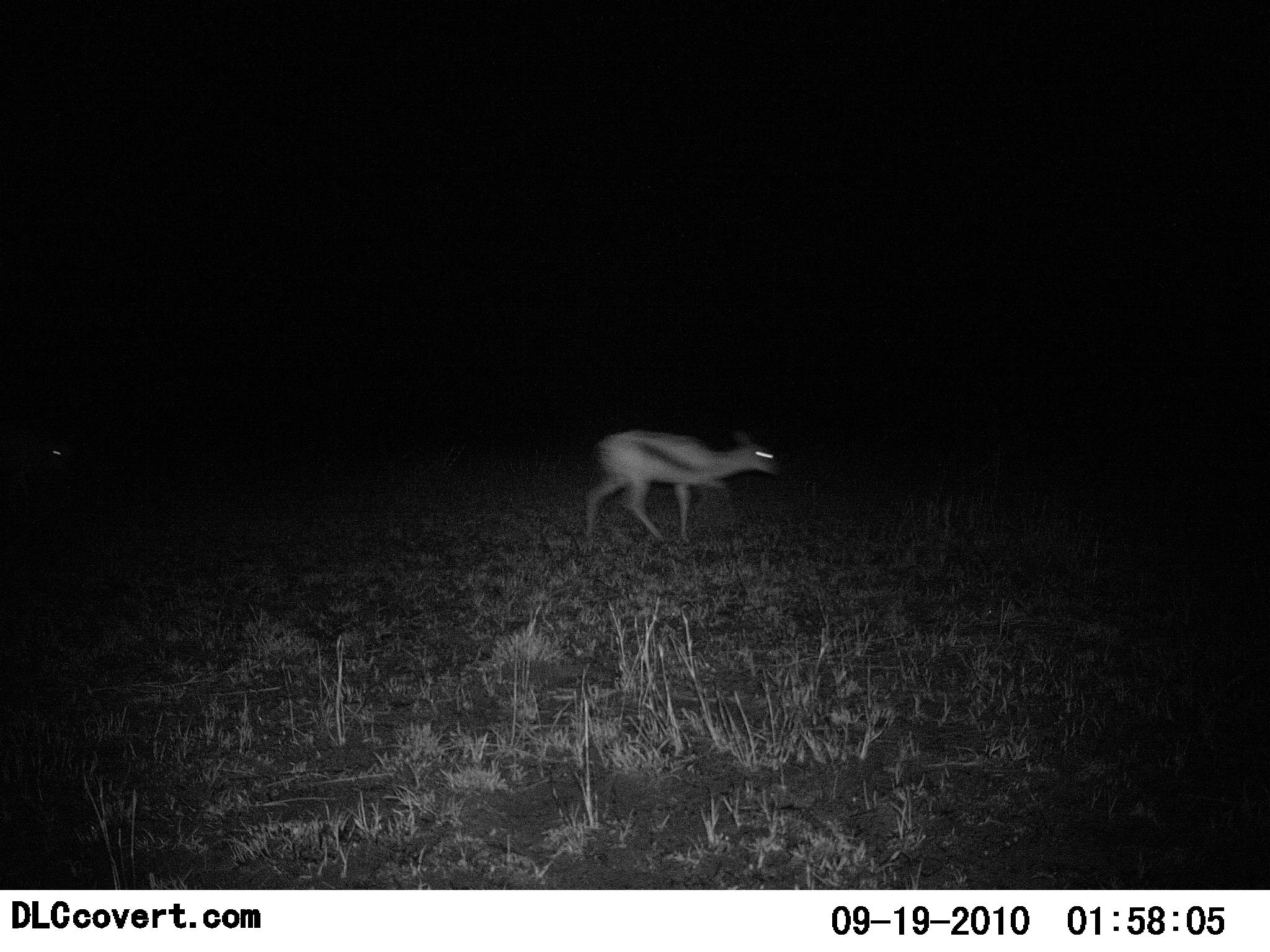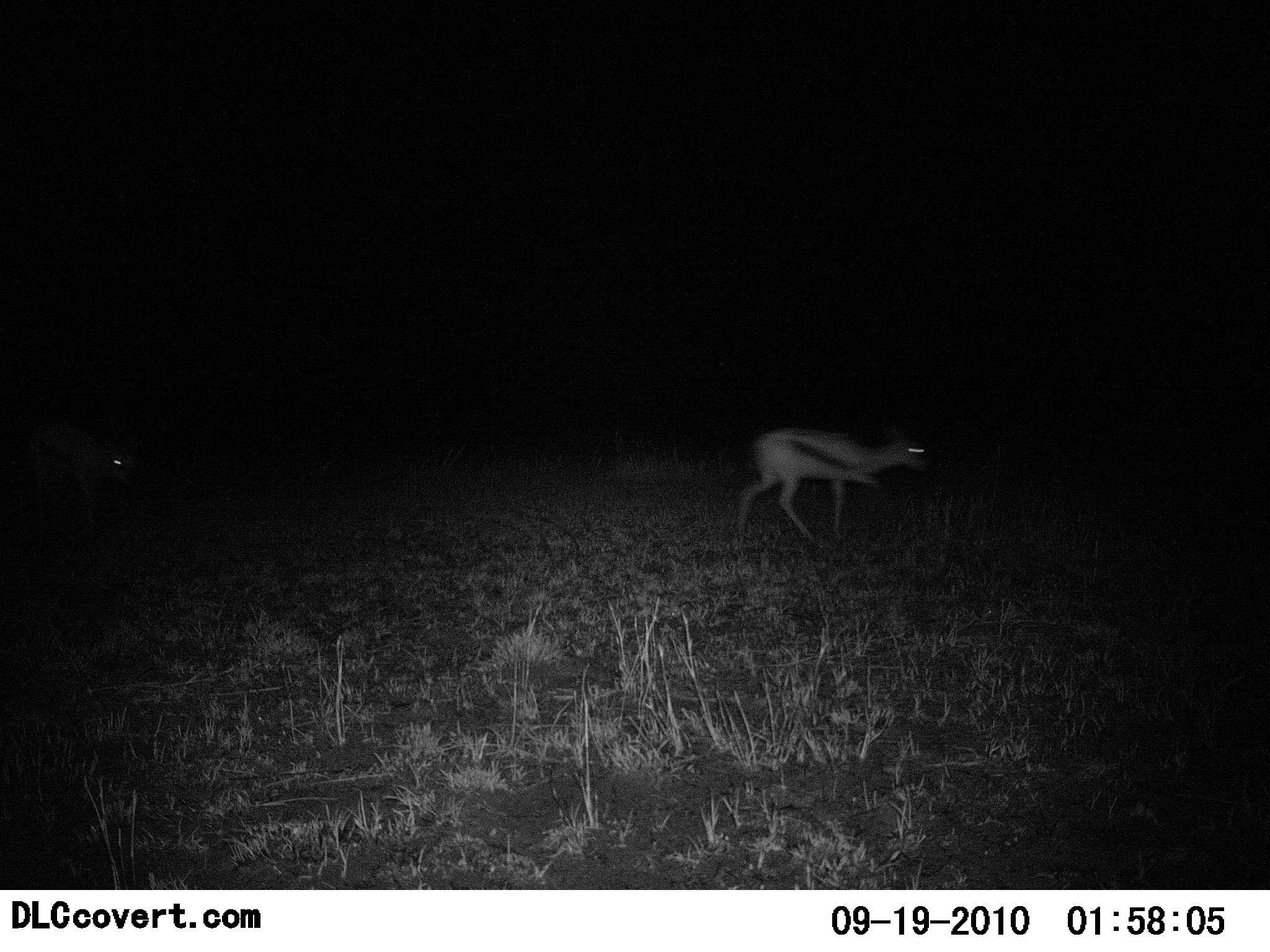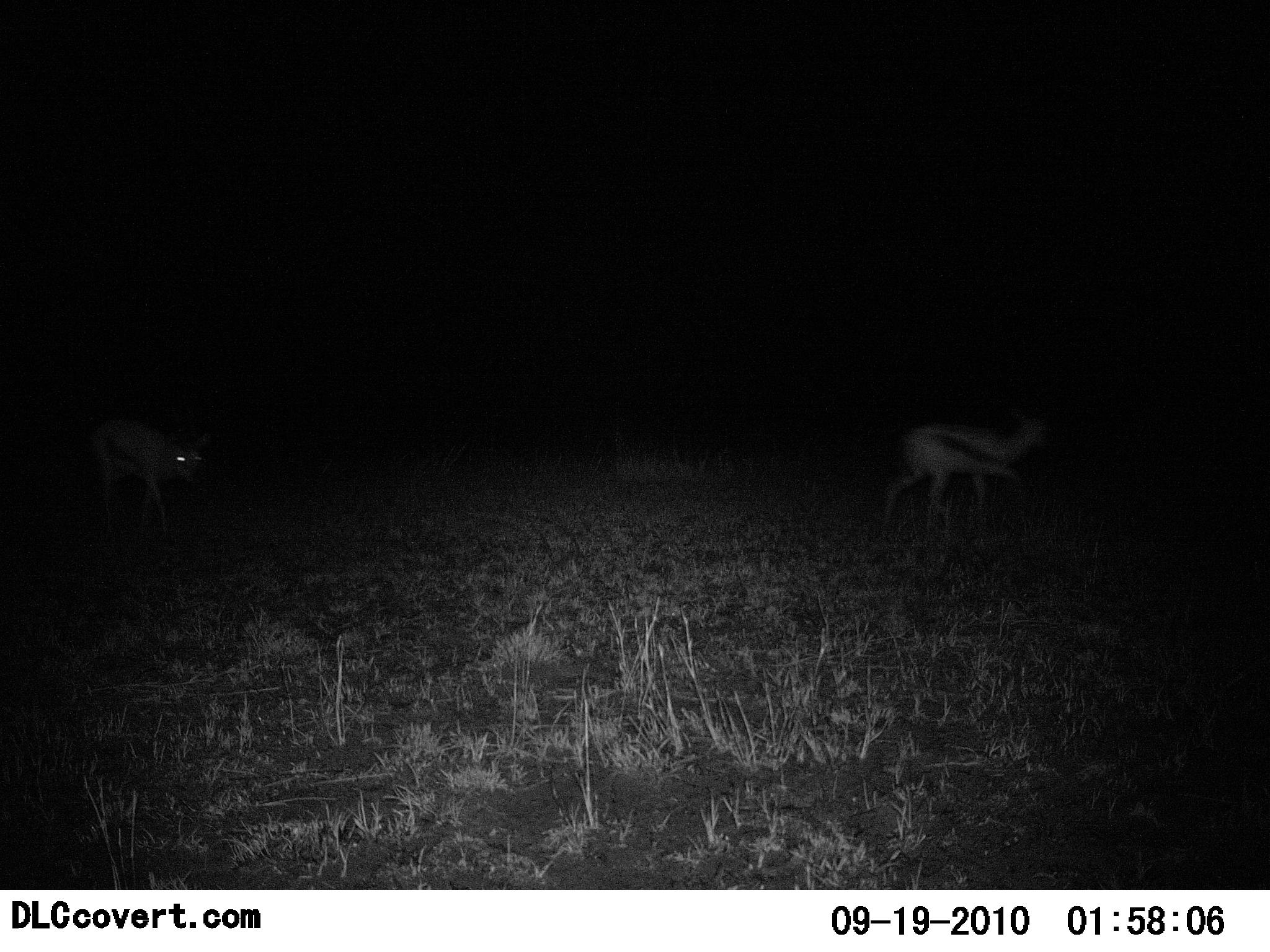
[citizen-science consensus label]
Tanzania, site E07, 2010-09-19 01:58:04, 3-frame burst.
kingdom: Animalia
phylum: Chordata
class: Mammalia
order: Artiodactyla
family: Bovidae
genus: Eudorcas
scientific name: Eudorcas thomsonii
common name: thomson's gazelle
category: gazellethomsons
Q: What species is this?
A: Gazellethomsons (thomson's gazelle) (Eudorcas thomsonii).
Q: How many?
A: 2.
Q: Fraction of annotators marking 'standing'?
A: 0%.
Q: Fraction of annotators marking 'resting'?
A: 0%.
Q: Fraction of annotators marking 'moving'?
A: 100%.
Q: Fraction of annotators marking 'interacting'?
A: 0%.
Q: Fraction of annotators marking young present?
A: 0%.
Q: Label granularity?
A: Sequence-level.